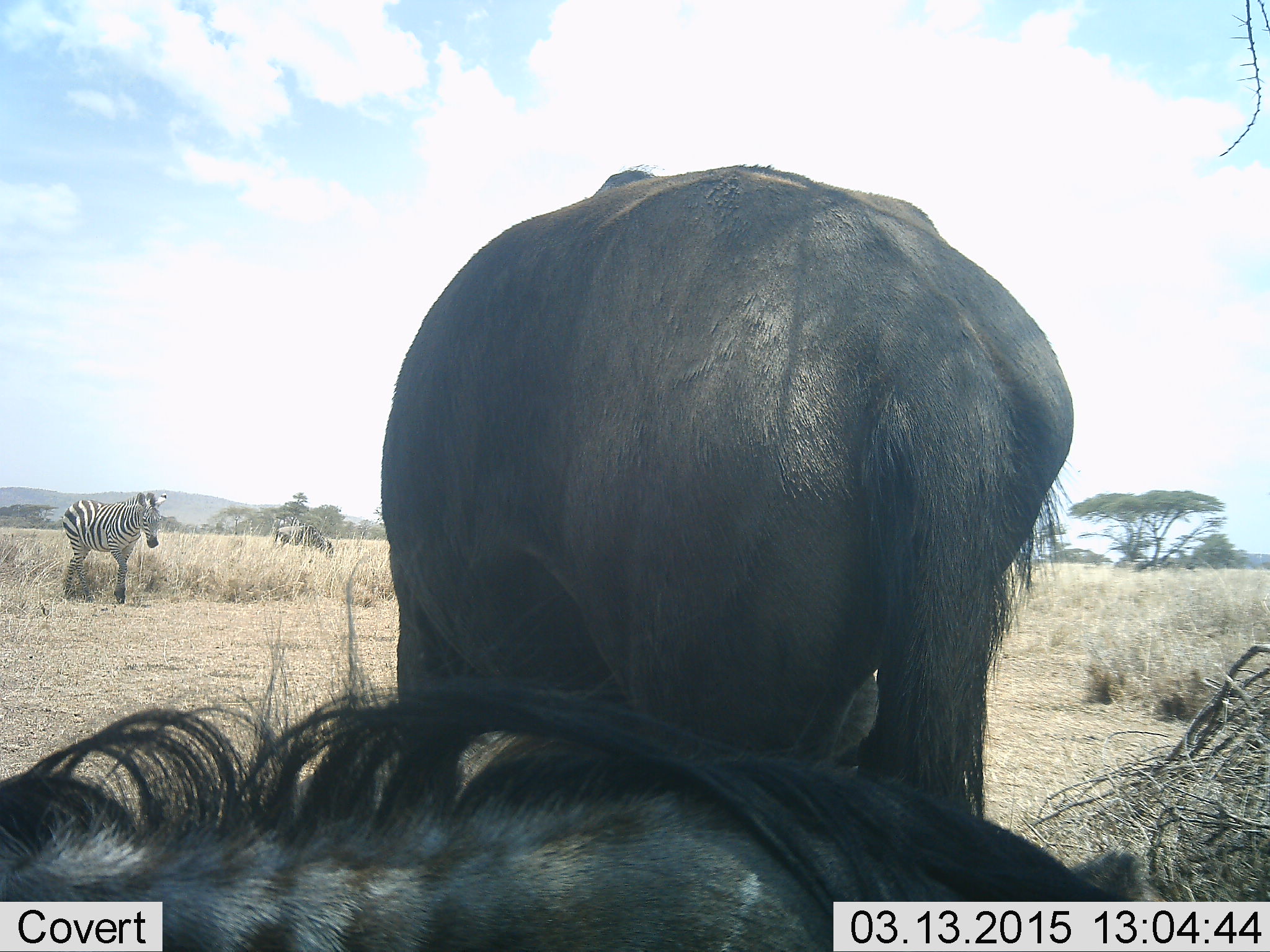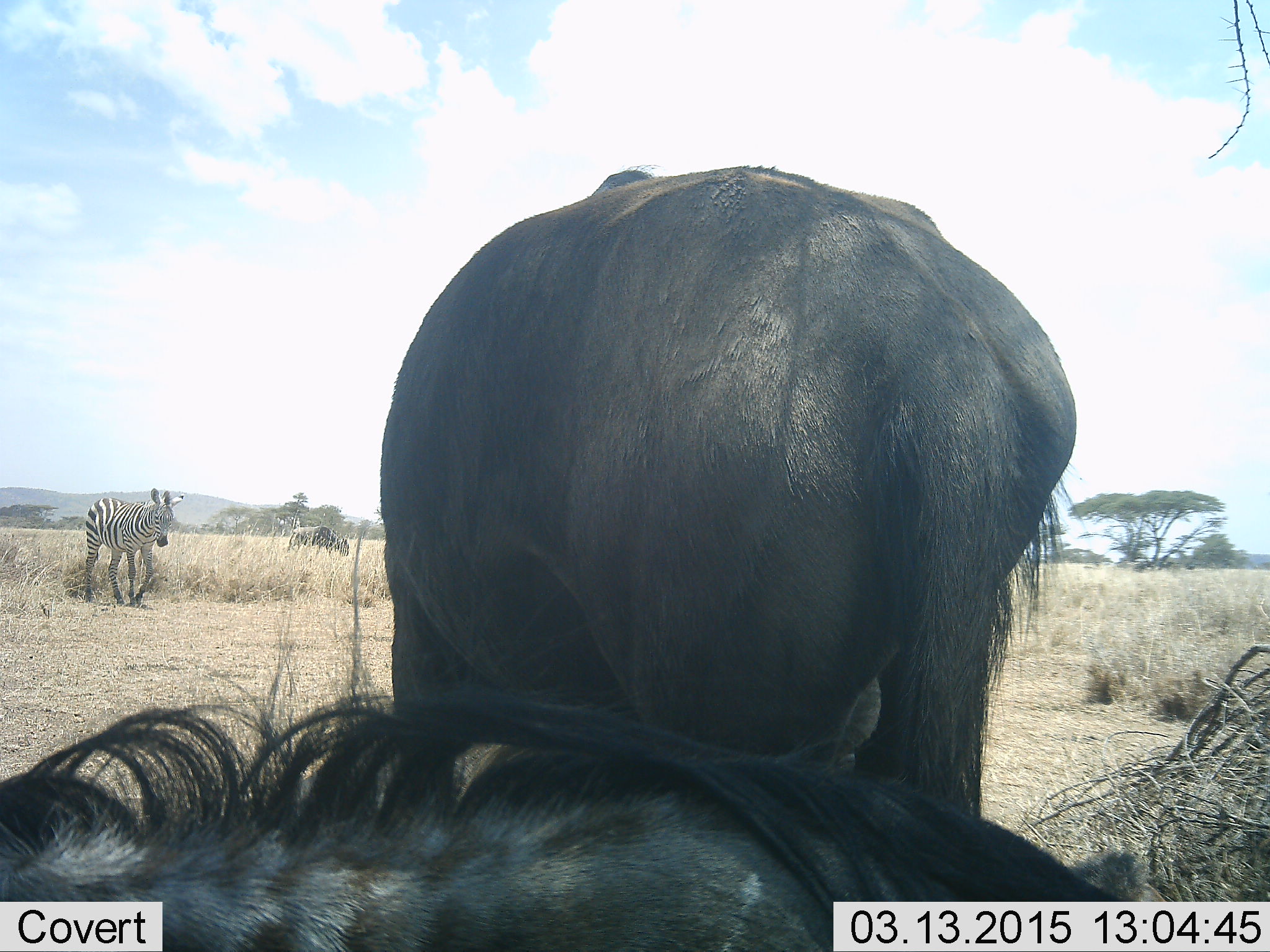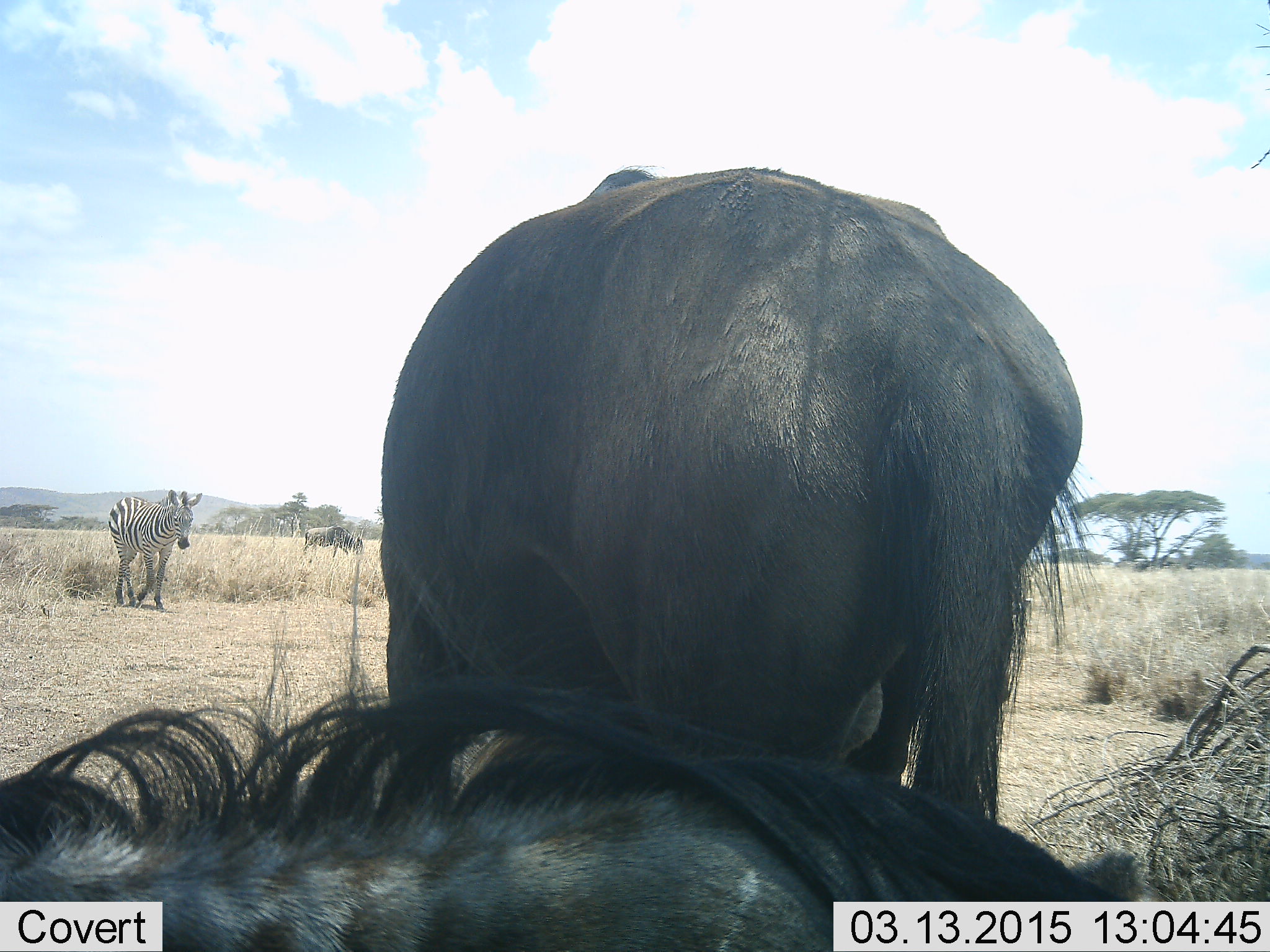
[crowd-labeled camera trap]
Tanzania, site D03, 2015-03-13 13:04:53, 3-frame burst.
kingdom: Animalia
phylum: Chordata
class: Mammalia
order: Artiodactyla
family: Bovidae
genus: Connochaetes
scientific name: Connochaetes taurinus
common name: blue wildebeest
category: wildebeest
Wildebeest (blue wildebeest) (Connochaetes taurinus), count 3. Behavior (volunteer vote fractions): standing 90%, resting 100%, moving 30%, interacting 0%. Young present (vote fraction): 0%. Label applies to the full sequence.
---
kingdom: Animalia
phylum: Chordata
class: Mammalia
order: Perissodactyla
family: Equidae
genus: Equus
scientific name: Equus quagga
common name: plains zebra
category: zebra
Zebra (plains zebra) (Equus quagga), count 1. Behavior (volunteer vote fractions): standing 9%, resting 0%, moving 100%, interacting 0%. Young present (vote fraction): 0%. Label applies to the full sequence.